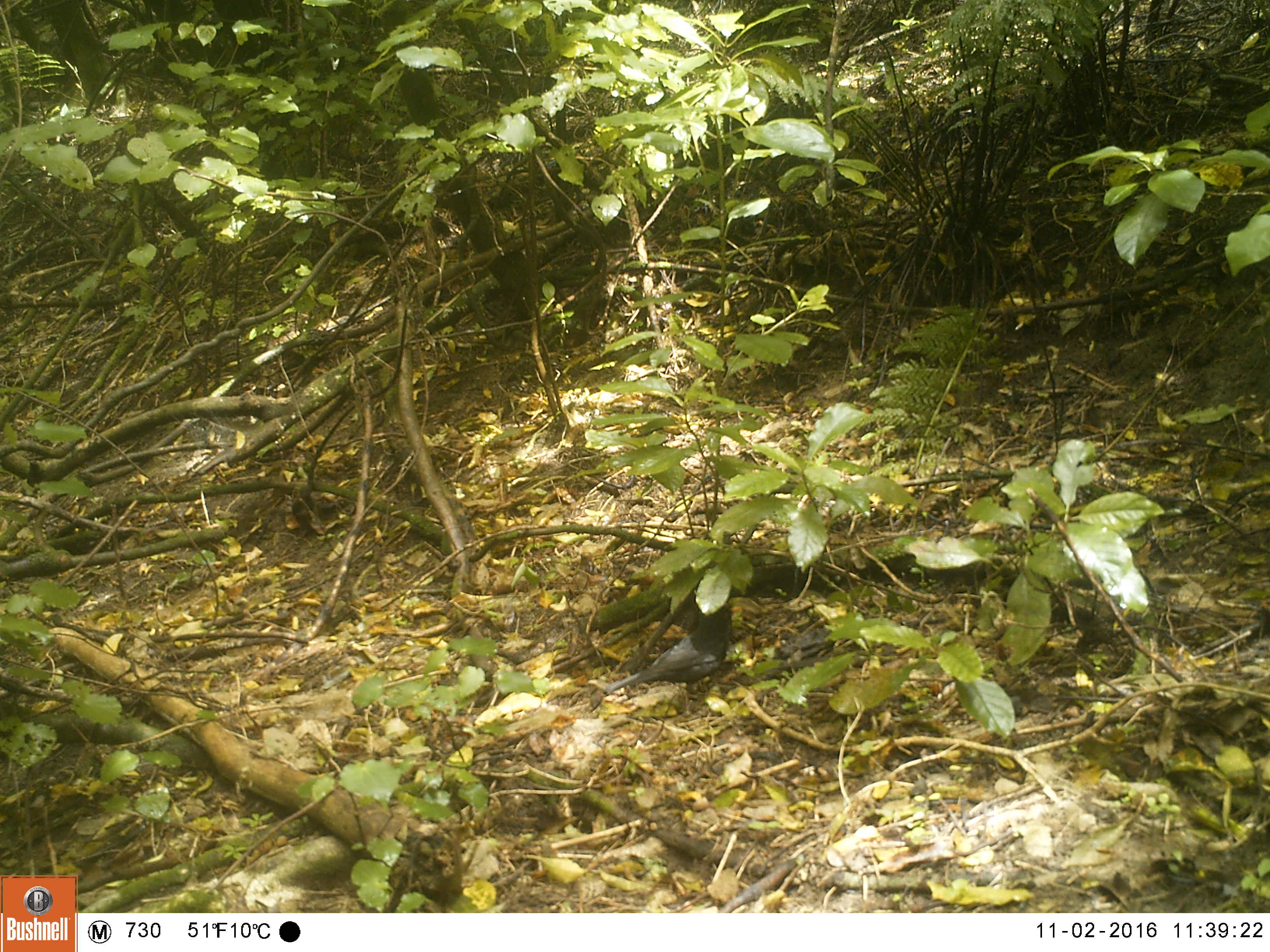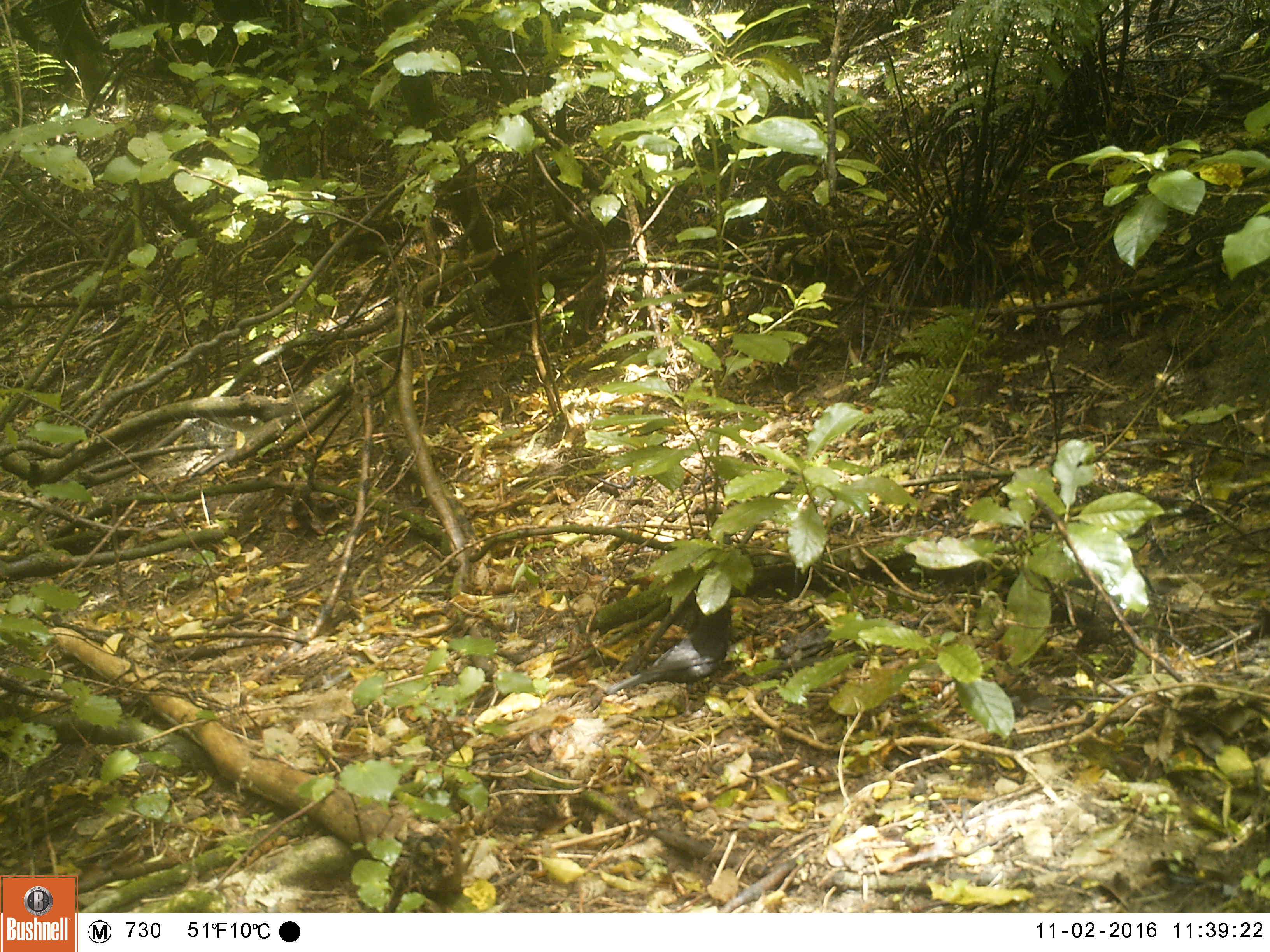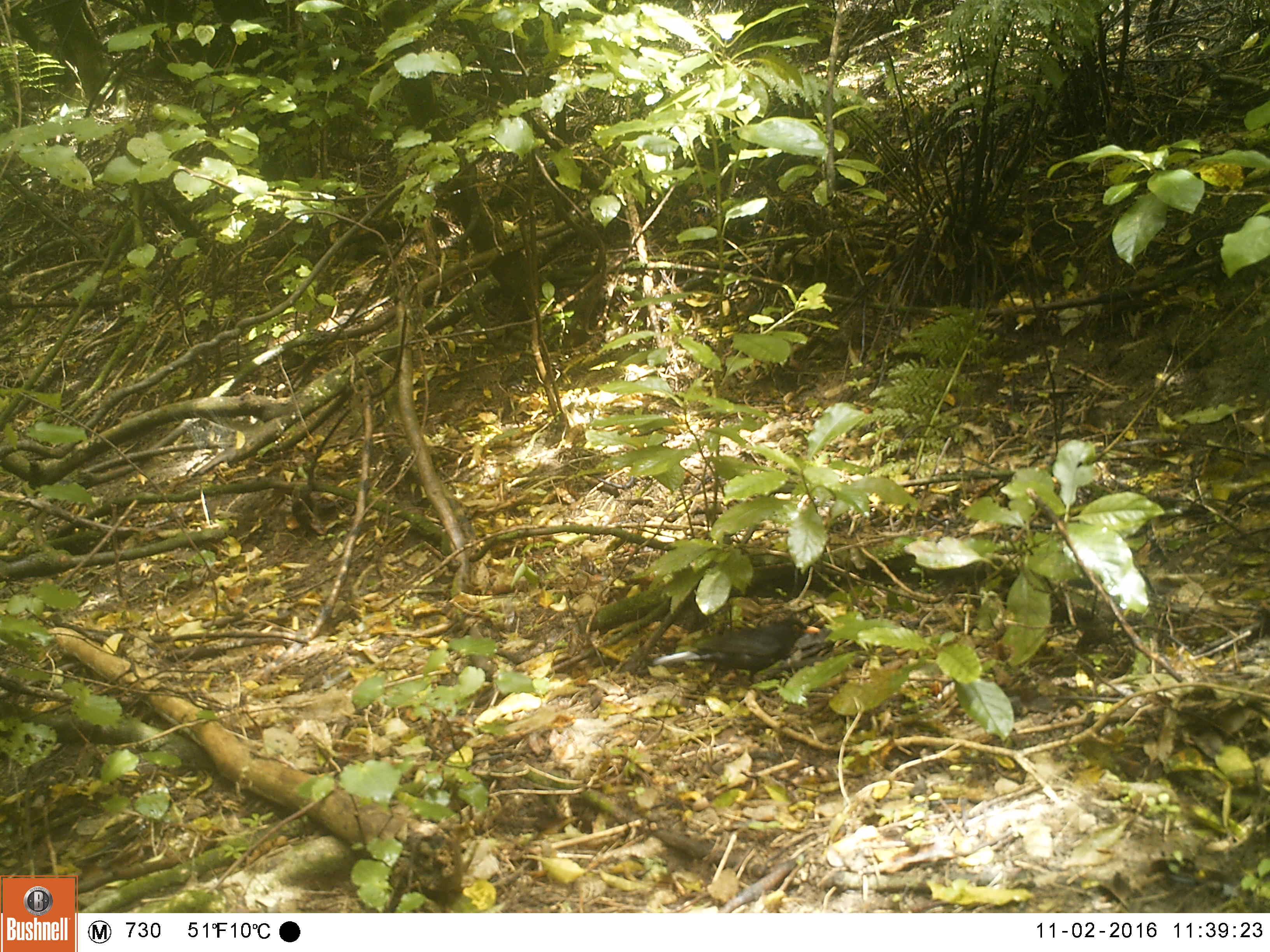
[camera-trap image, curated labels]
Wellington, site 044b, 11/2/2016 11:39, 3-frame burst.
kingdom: Animalia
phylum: Chordata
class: Aves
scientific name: Aves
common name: bird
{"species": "bird (Aves)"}